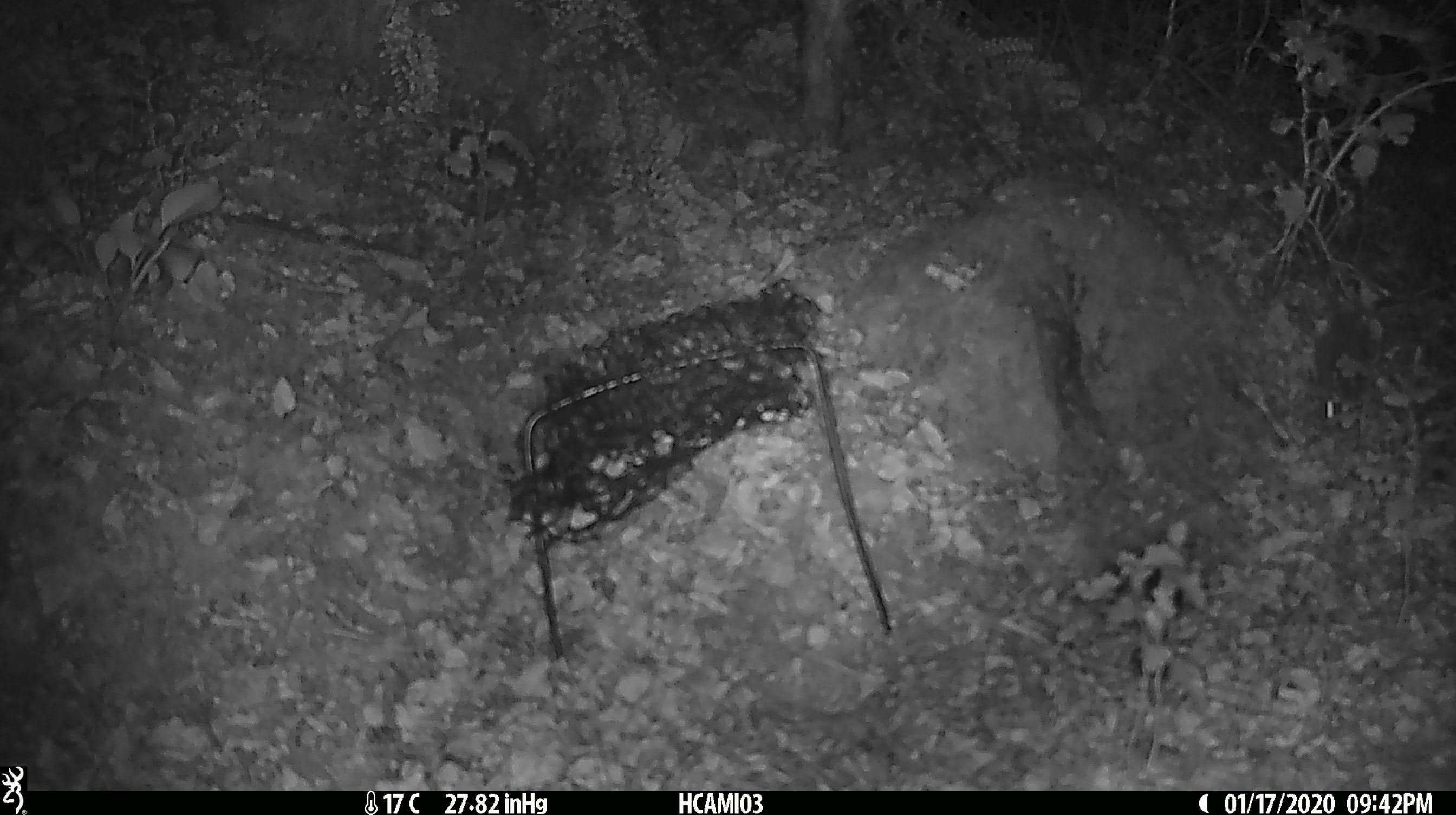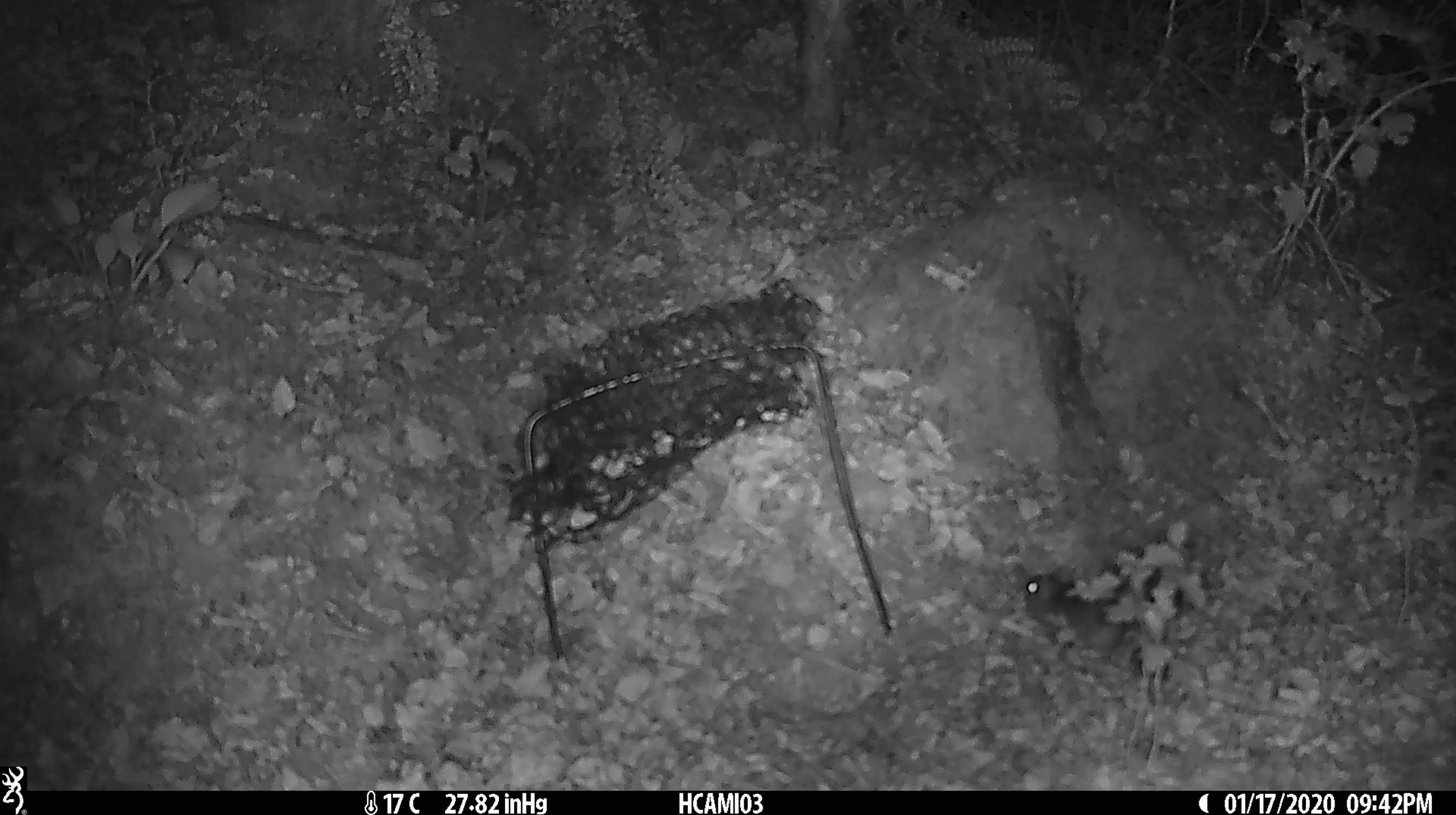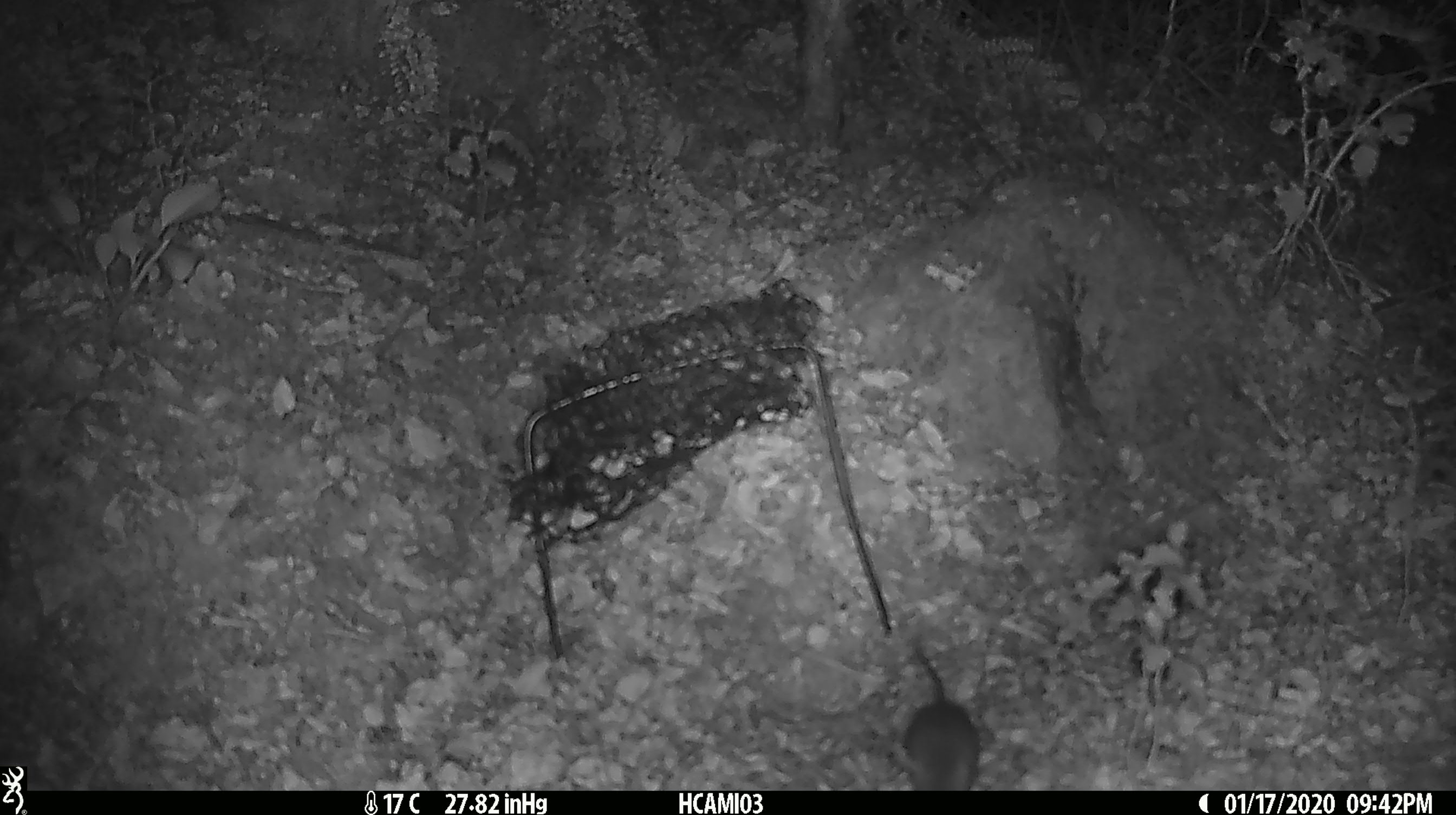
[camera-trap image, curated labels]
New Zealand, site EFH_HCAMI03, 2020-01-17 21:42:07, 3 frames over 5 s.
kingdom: Animalia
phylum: Chordata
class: Mammalia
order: Rodentia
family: Muridae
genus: Mus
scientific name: Mus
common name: mouse